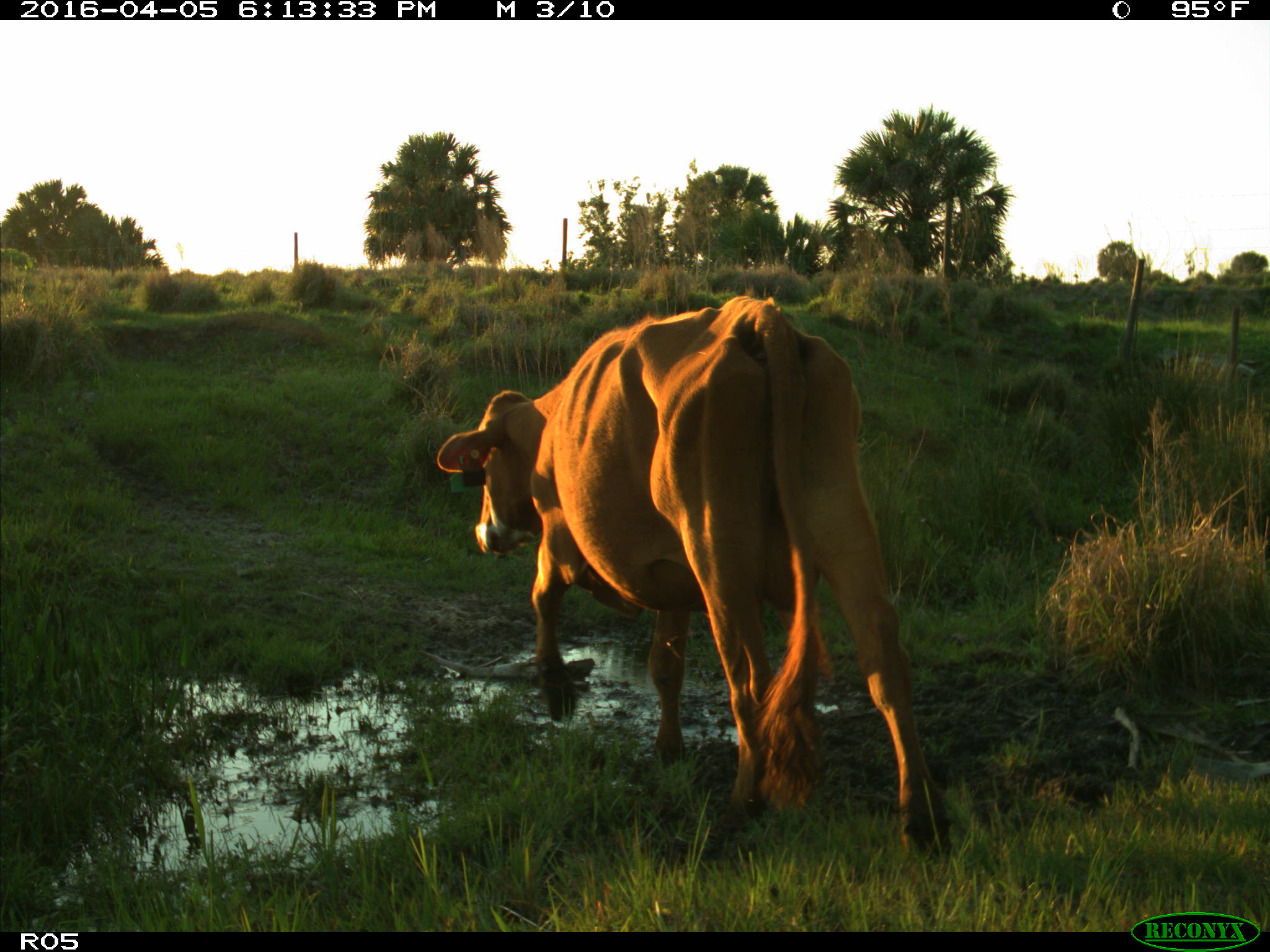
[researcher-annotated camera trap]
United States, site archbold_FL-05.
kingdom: Animalia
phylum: Chordata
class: Mammalia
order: Artiodactyla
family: Bovidae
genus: Bos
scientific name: Bos taurus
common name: domestic cow